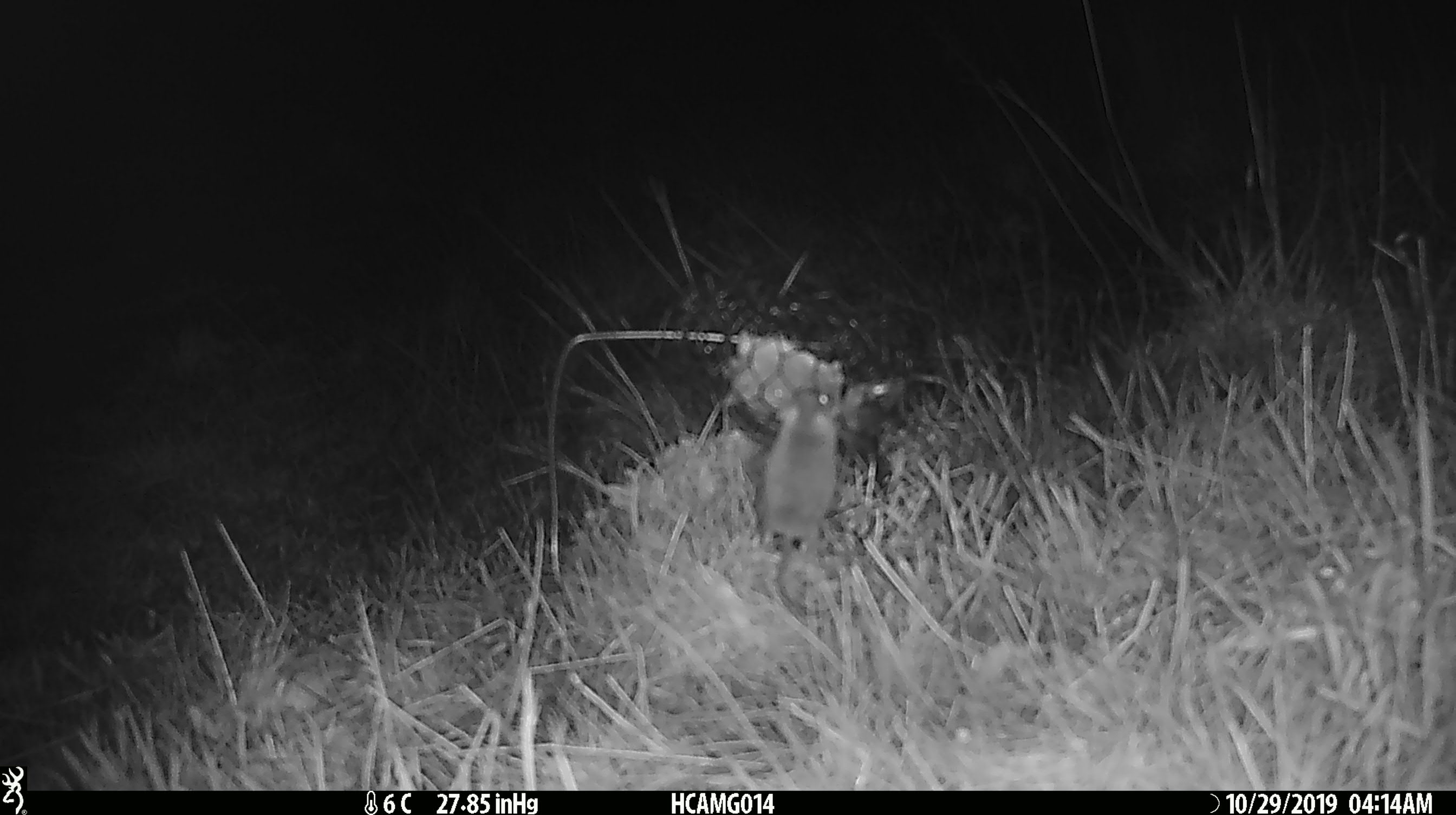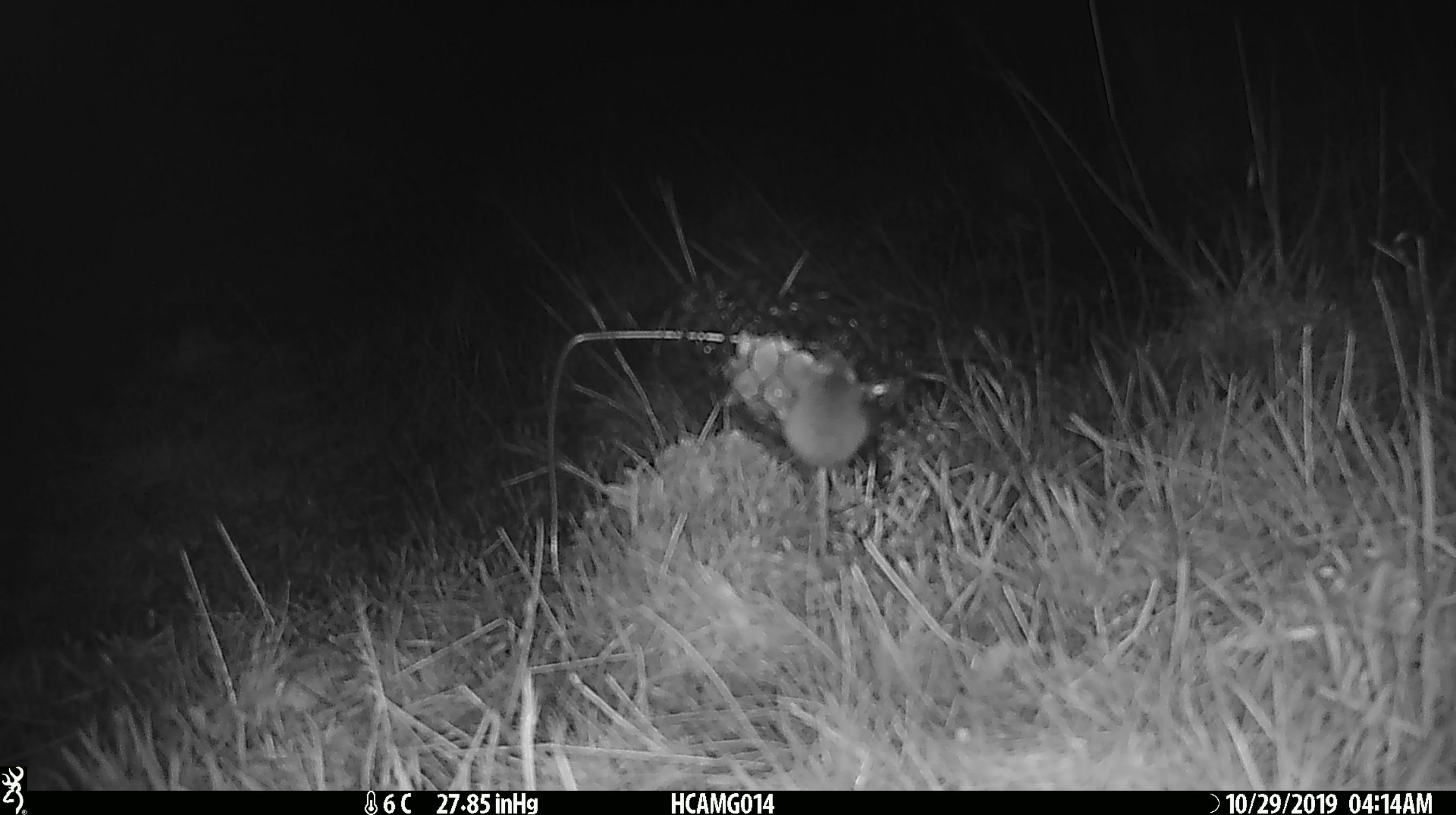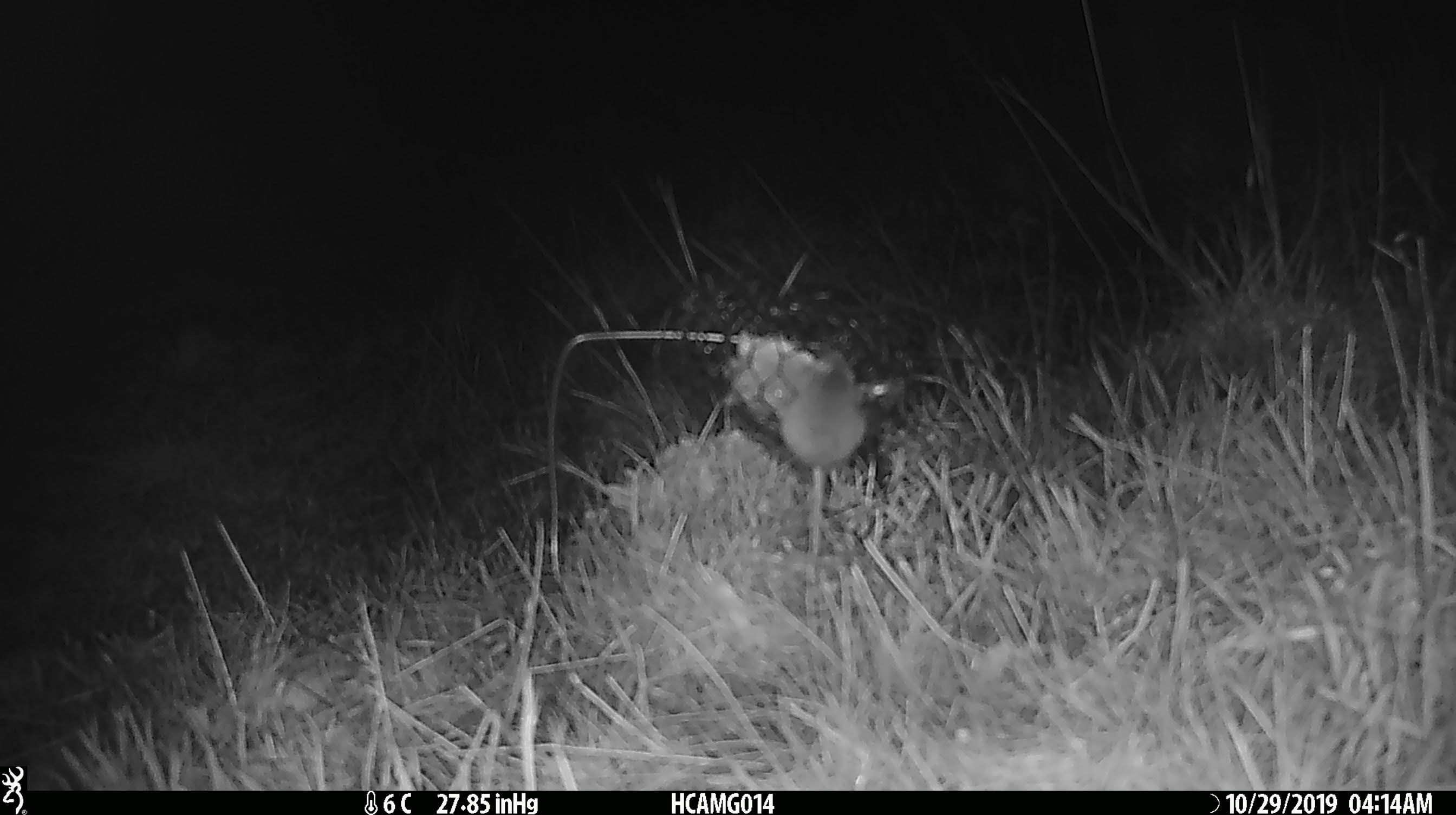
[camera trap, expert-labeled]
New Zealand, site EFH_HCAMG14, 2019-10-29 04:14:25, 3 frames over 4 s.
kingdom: Animalia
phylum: Chordata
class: Mammalia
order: Rodentia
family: Muridae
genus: Mus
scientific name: Mus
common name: mouse